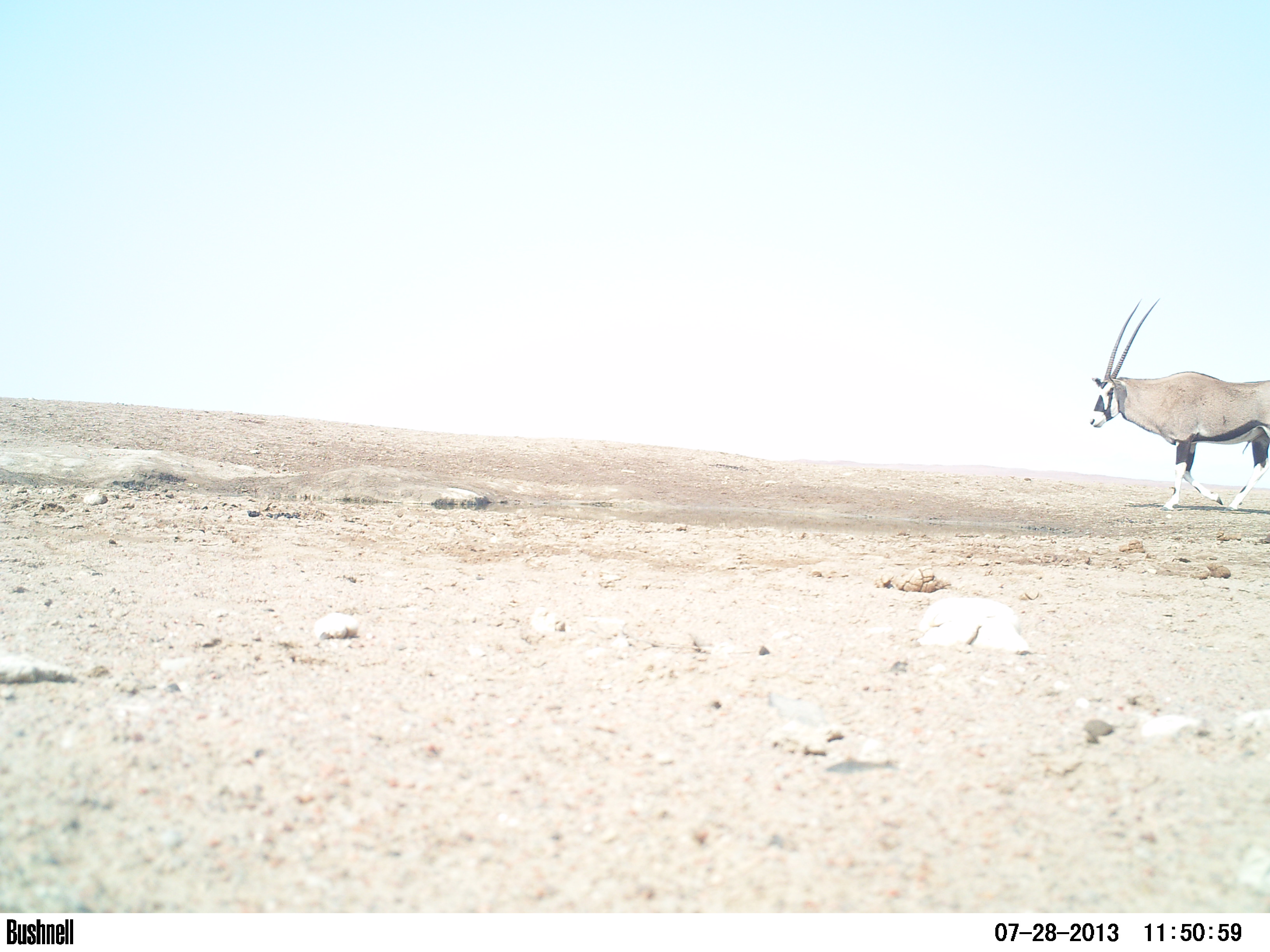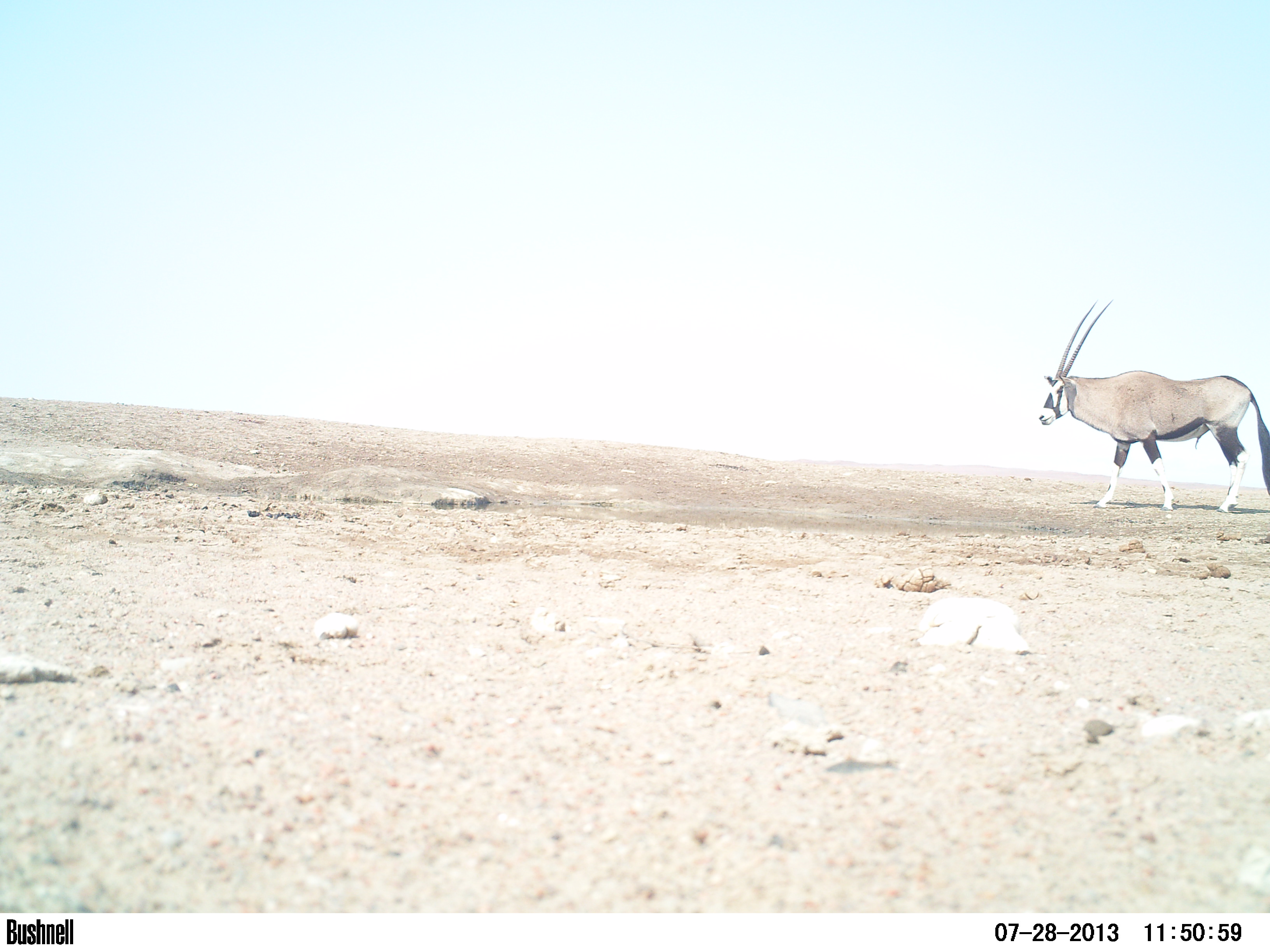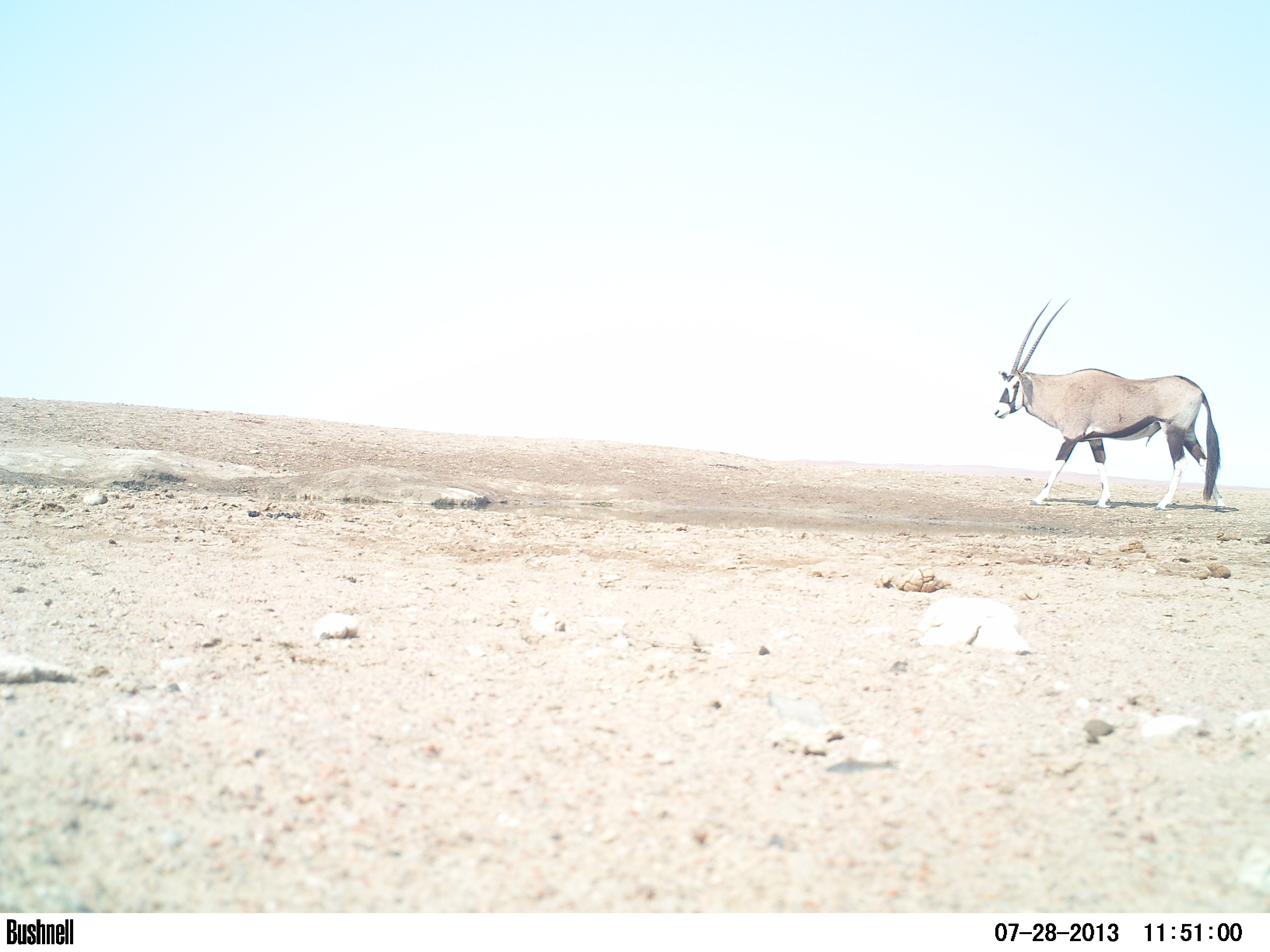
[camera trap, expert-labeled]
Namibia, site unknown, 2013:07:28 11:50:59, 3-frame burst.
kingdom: Animalia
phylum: Chordata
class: Mammalia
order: Artiodactyla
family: Bovidae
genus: Oryx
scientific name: Oryx gazella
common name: gemsbok